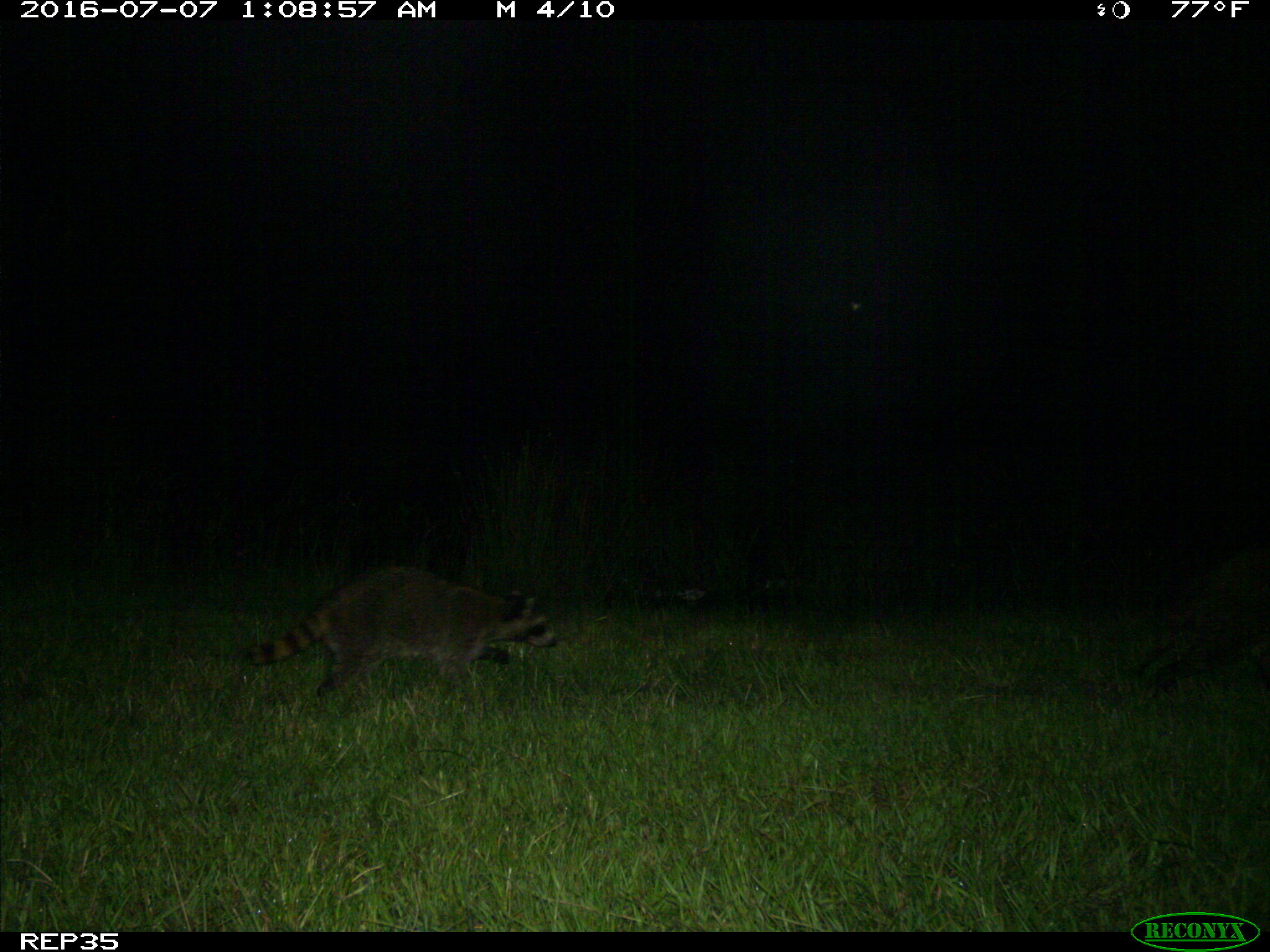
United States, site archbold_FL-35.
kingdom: Animalia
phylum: Chordata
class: Mammalia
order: Carnivora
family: Procyonidae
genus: Procyon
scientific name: Procyon lotor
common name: common raccoon